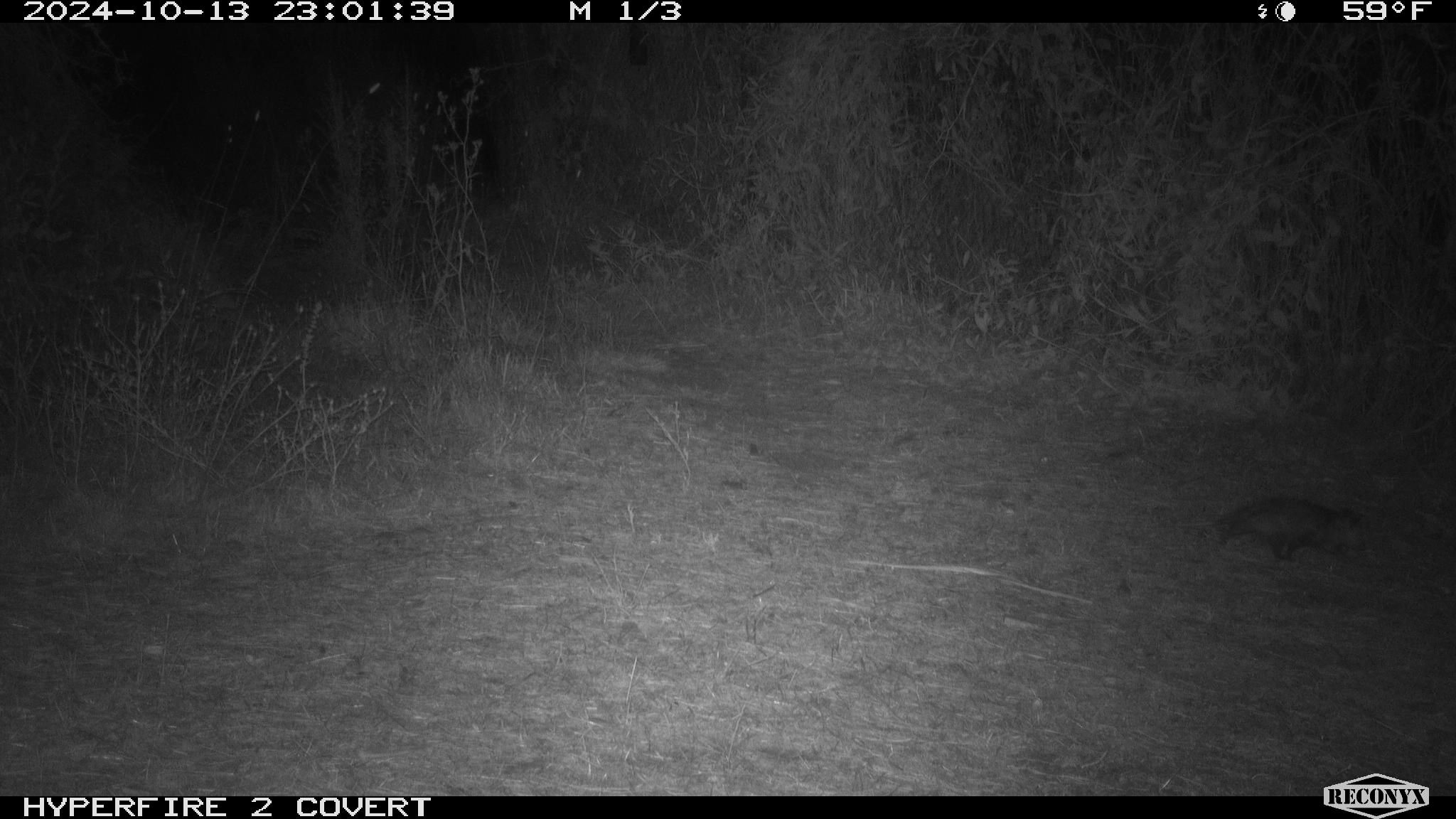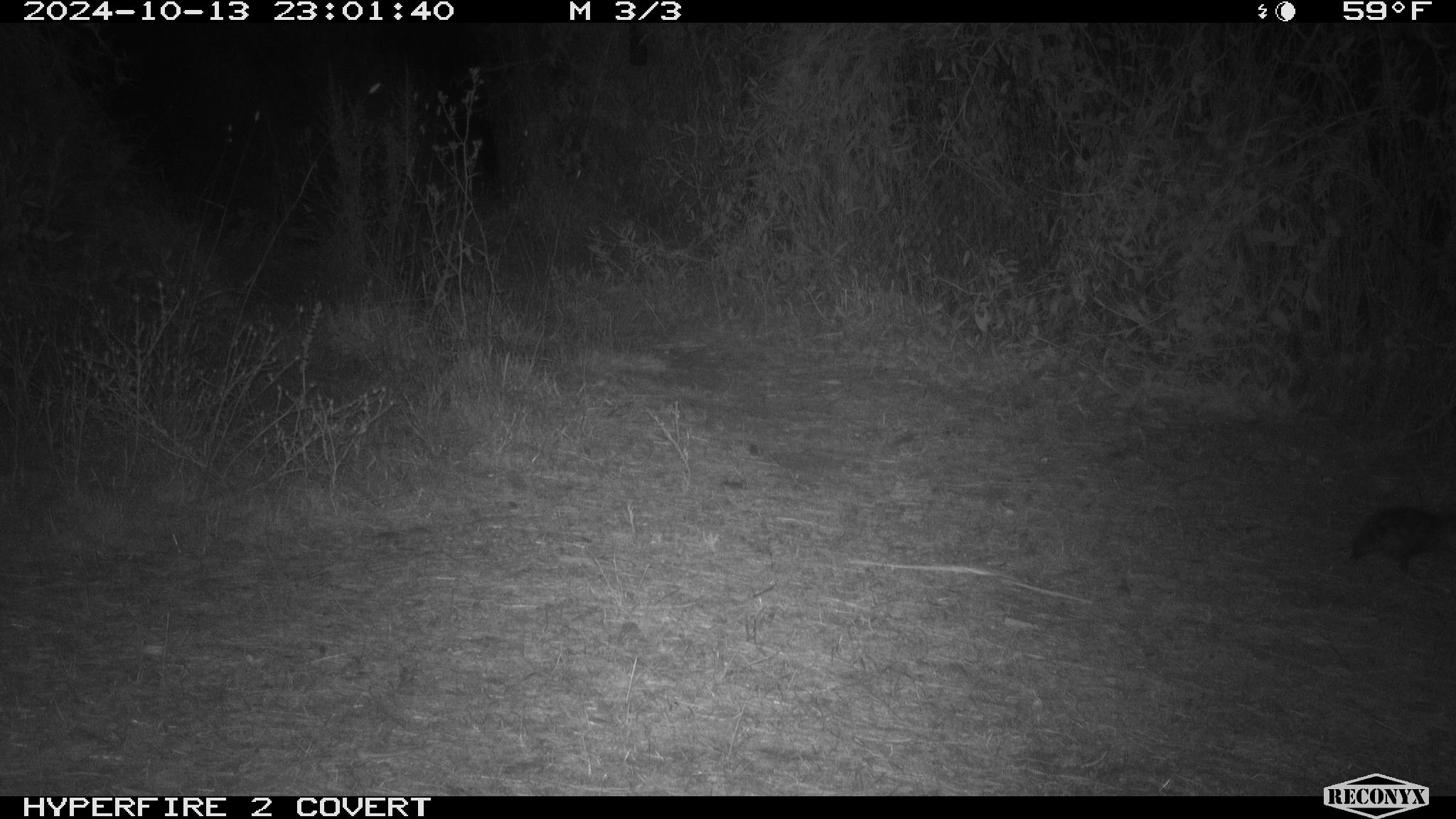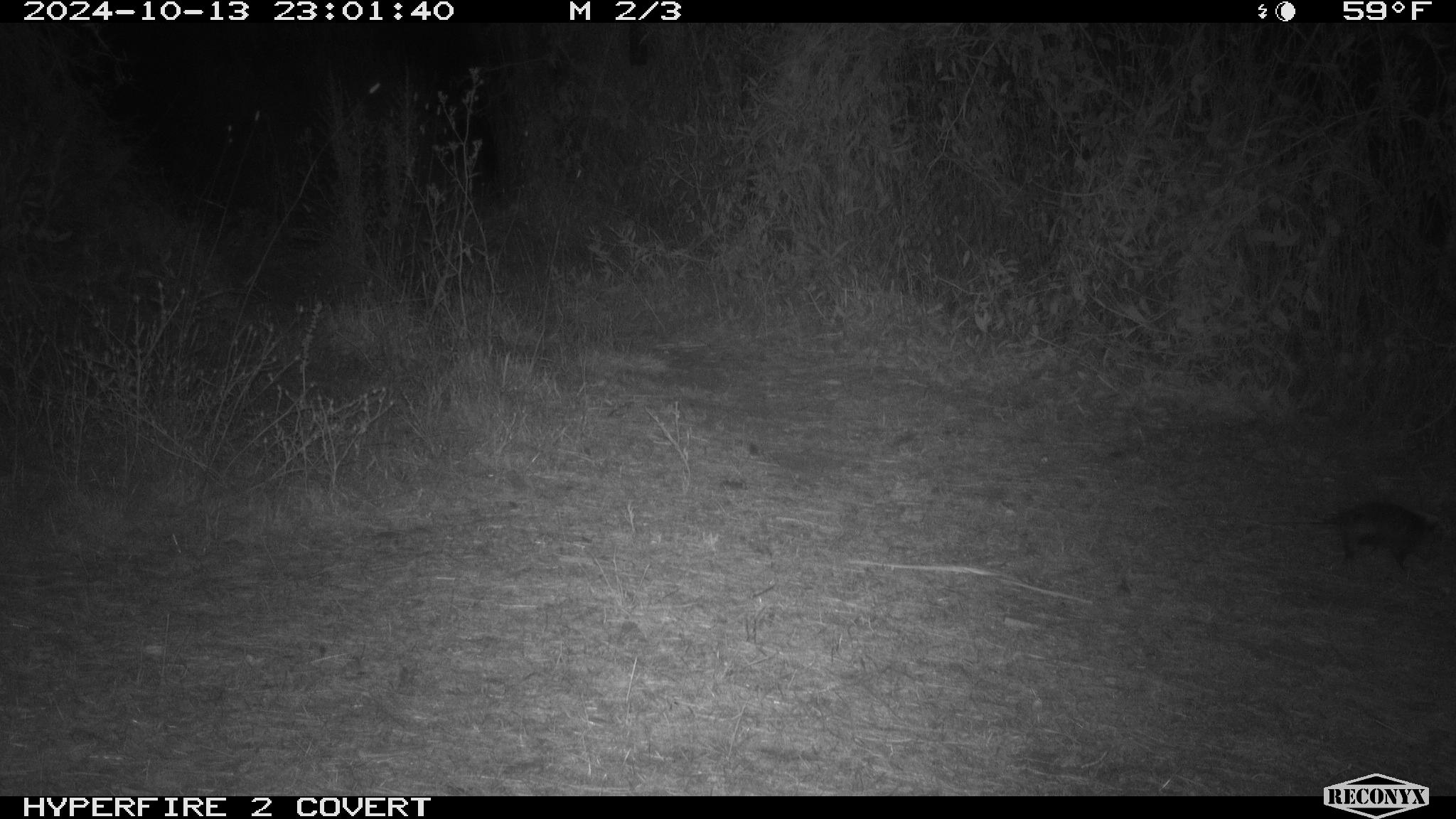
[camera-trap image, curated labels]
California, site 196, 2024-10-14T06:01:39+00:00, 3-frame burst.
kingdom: Animalia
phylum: Chordata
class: Mammalia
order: Didelphimorphia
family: Didelphidae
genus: Didelphis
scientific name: Didelphis virginiana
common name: virginia opossum